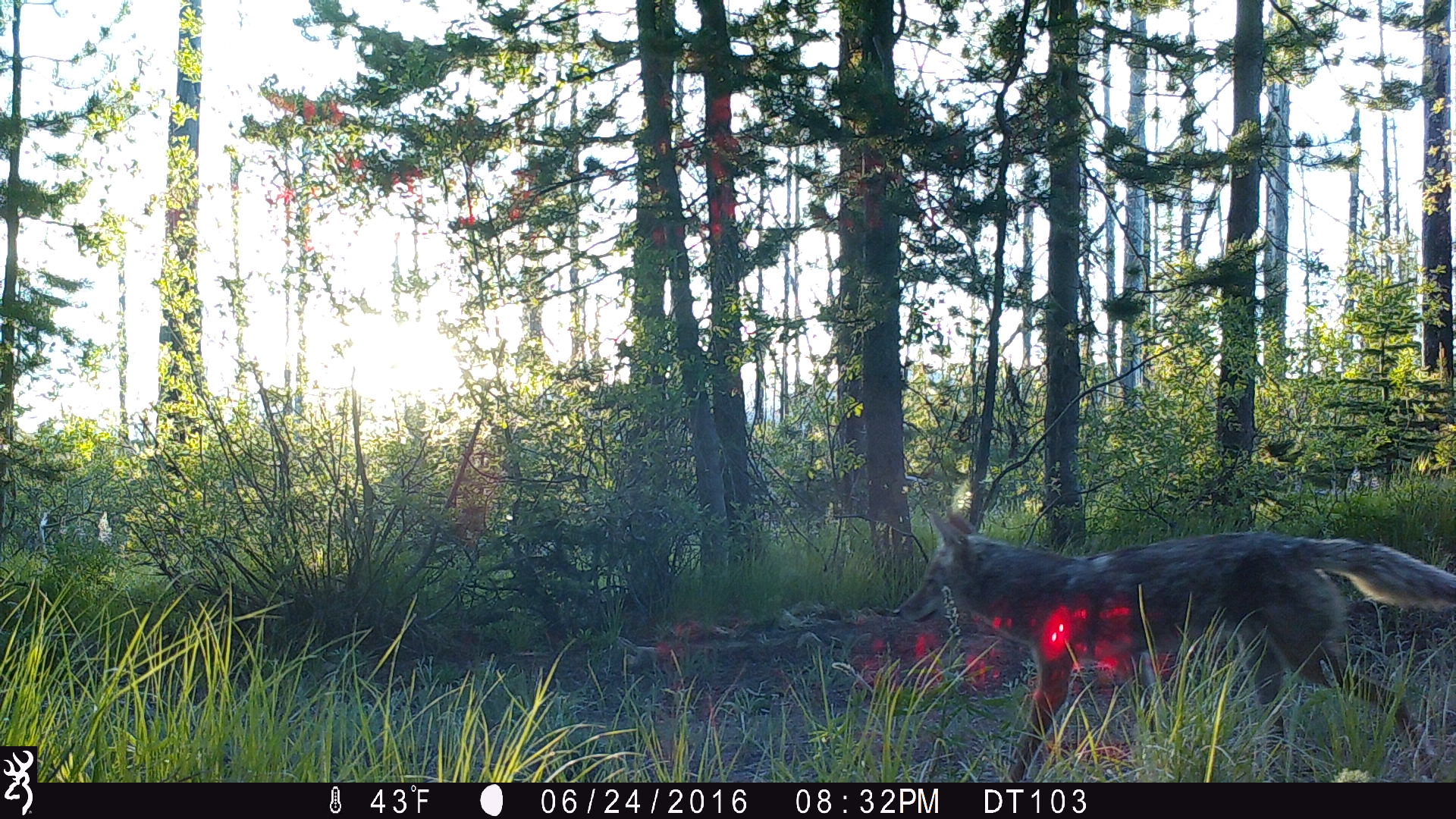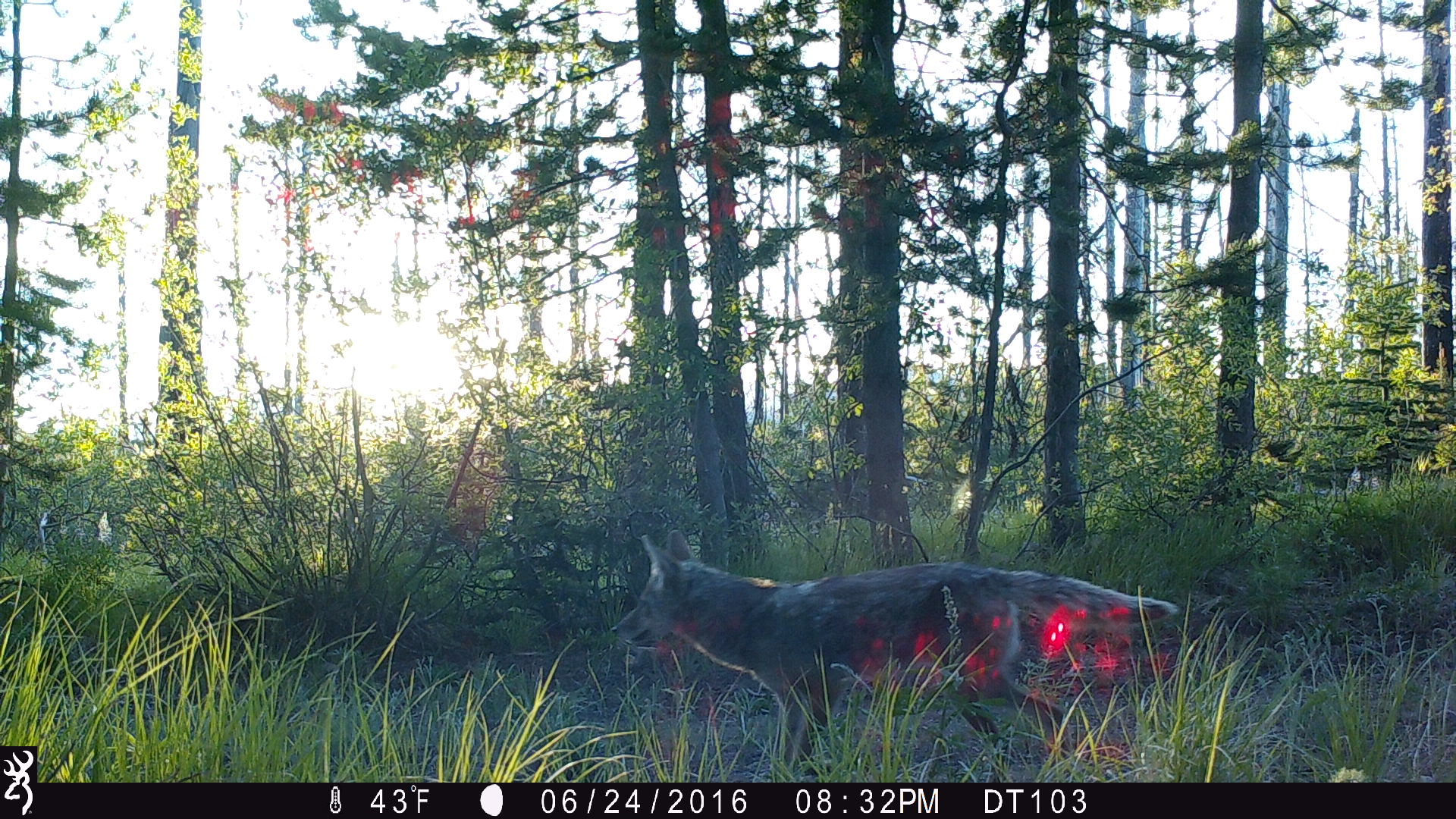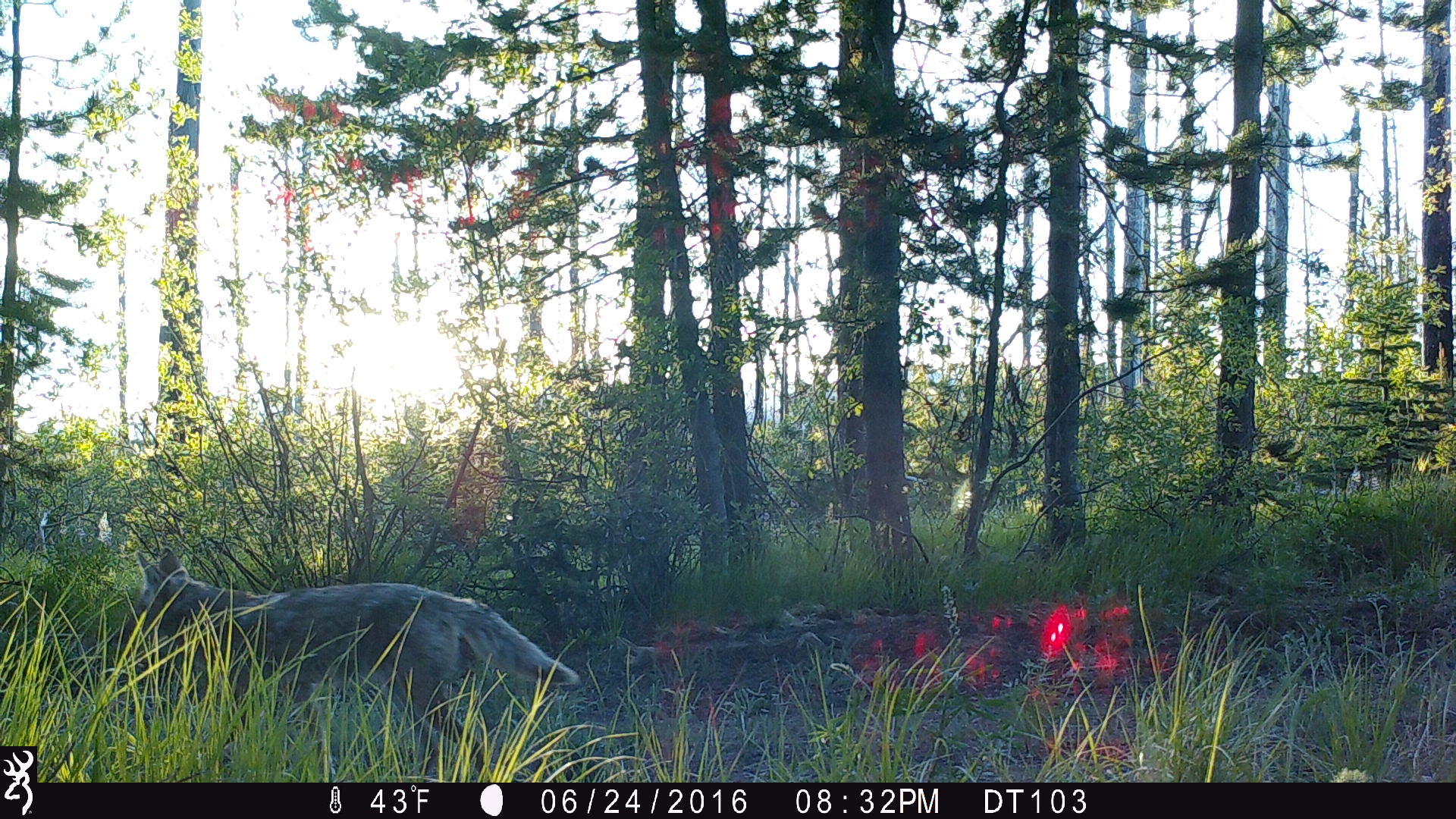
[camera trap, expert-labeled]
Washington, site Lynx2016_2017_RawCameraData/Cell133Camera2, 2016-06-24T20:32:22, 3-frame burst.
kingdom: Animalia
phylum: Chordata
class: Mammalia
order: Carnivora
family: Canidae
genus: Canis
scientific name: Canis latrans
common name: coyote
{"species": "Canis latrans (coyote)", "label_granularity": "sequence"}